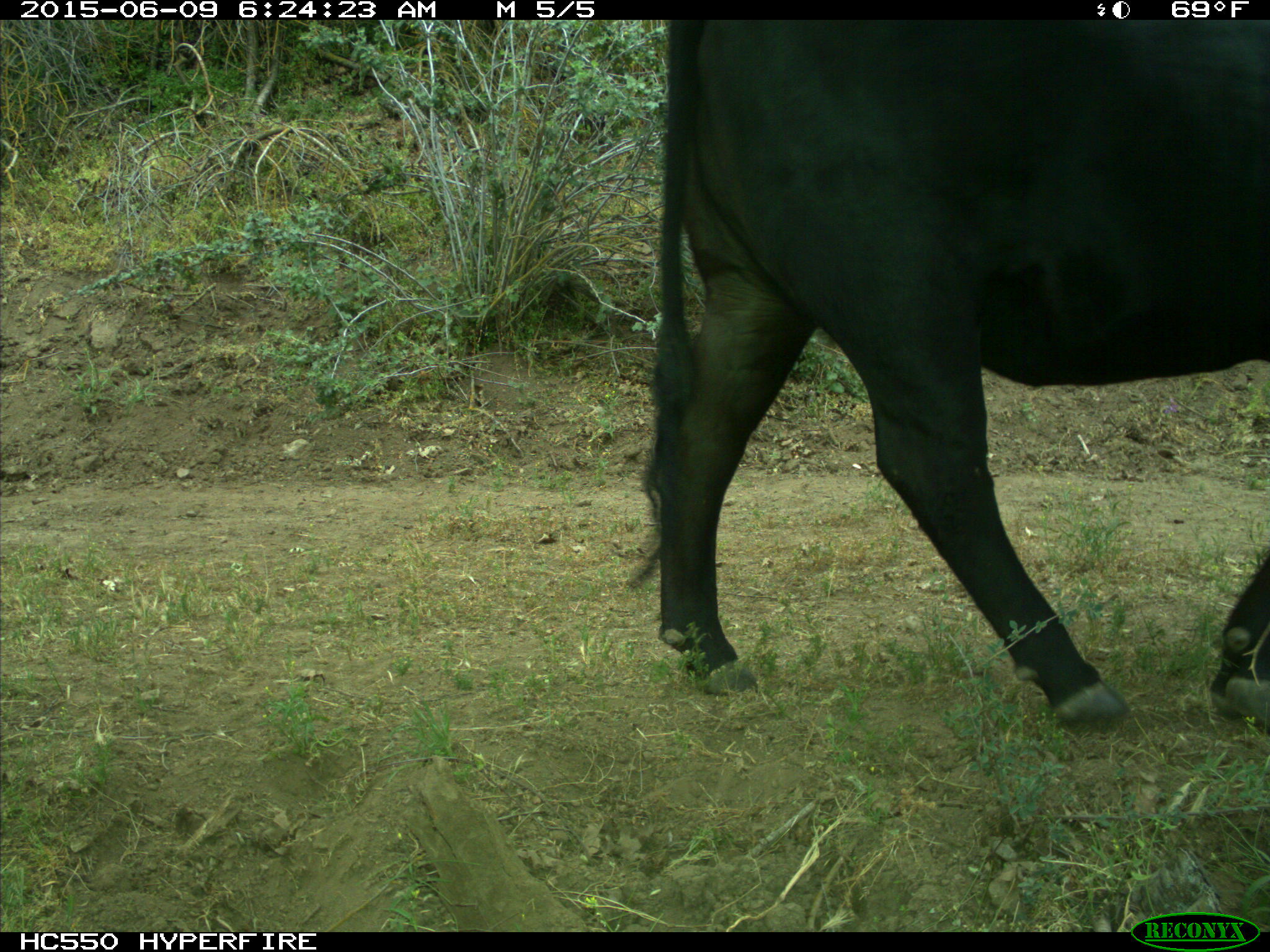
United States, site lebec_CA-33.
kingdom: Animalia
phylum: Chordata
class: Mammalia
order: Artiodactyla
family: Bovidae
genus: Bos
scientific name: Bos taurus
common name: domestic cow